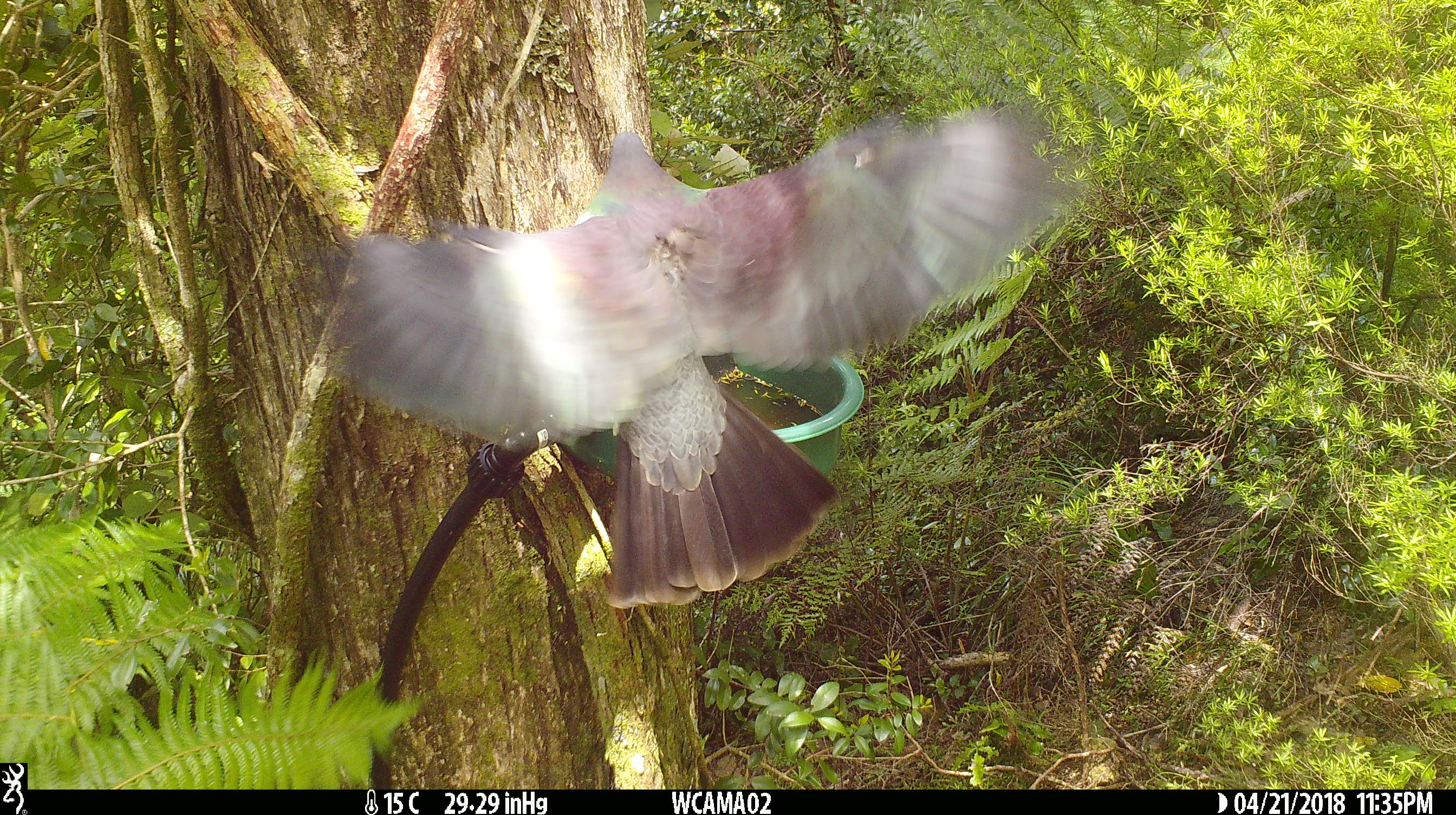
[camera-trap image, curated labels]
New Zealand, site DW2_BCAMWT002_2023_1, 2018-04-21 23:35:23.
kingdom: Animalia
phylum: Chordata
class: Aves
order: Columbiformes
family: Columbidae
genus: Hemiphaga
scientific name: Hemiphaga novaeseelandiae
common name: new zealand pigeon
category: kereru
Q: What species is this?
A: Kereru (new zealand pigeon) (Hemiphaga novaeseelandiae).